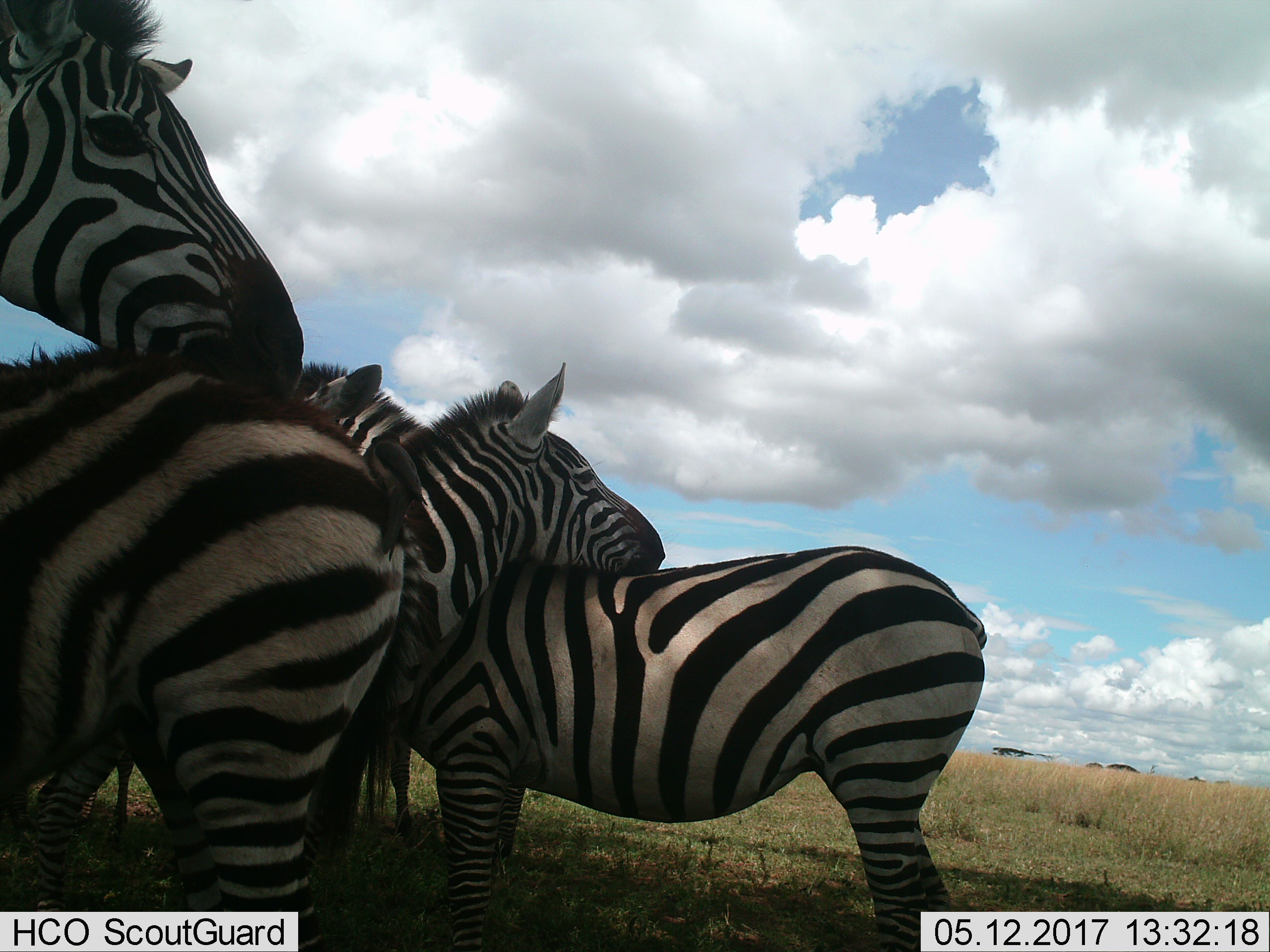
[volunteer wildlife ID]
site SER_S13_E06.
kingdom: Animalia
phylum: Chordata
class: Mammalia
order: Perissodactyla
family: Equidae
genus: Equus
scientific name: Equus quagga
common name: plains zebra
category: zebraplains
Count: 4.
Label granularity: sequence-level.